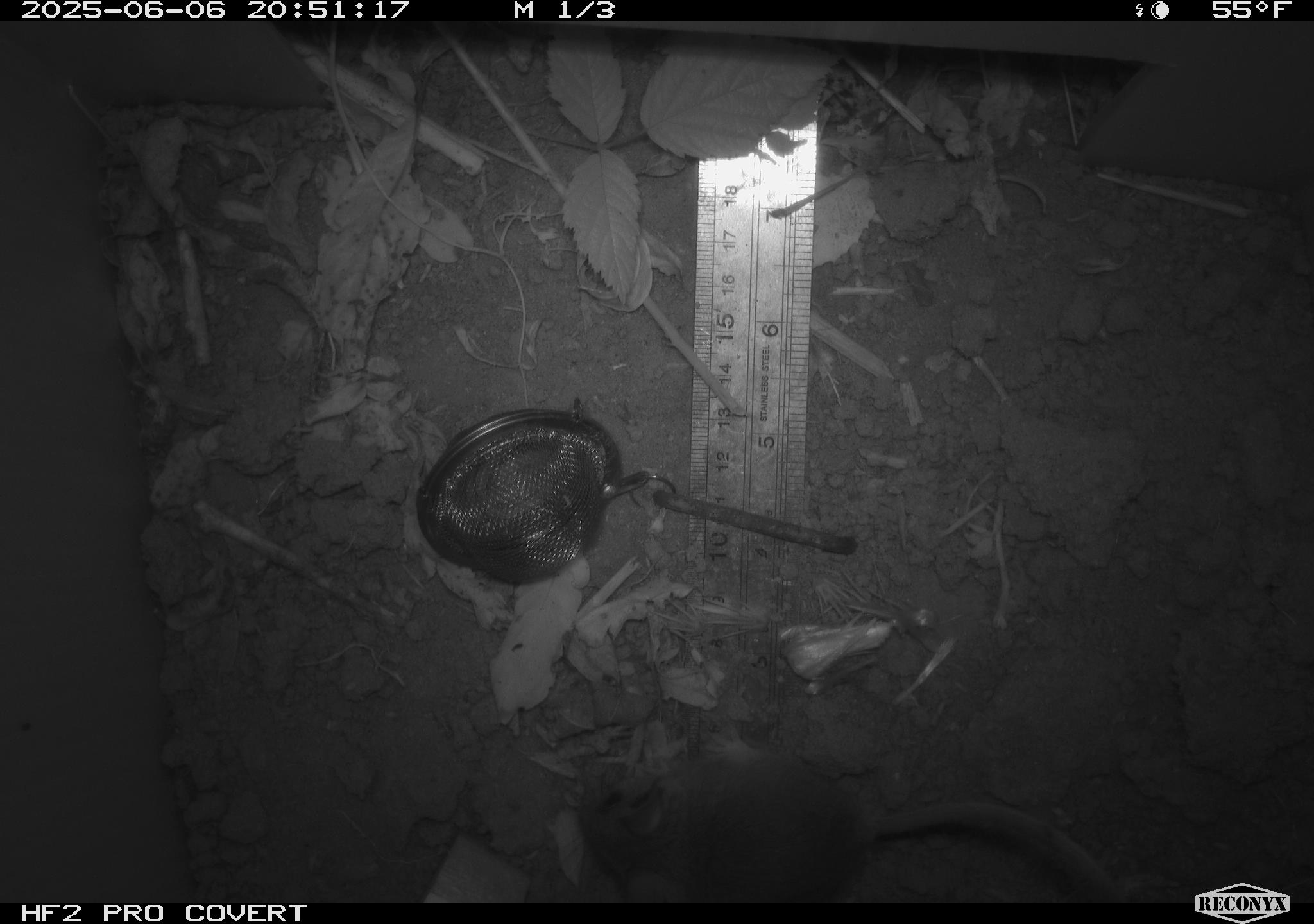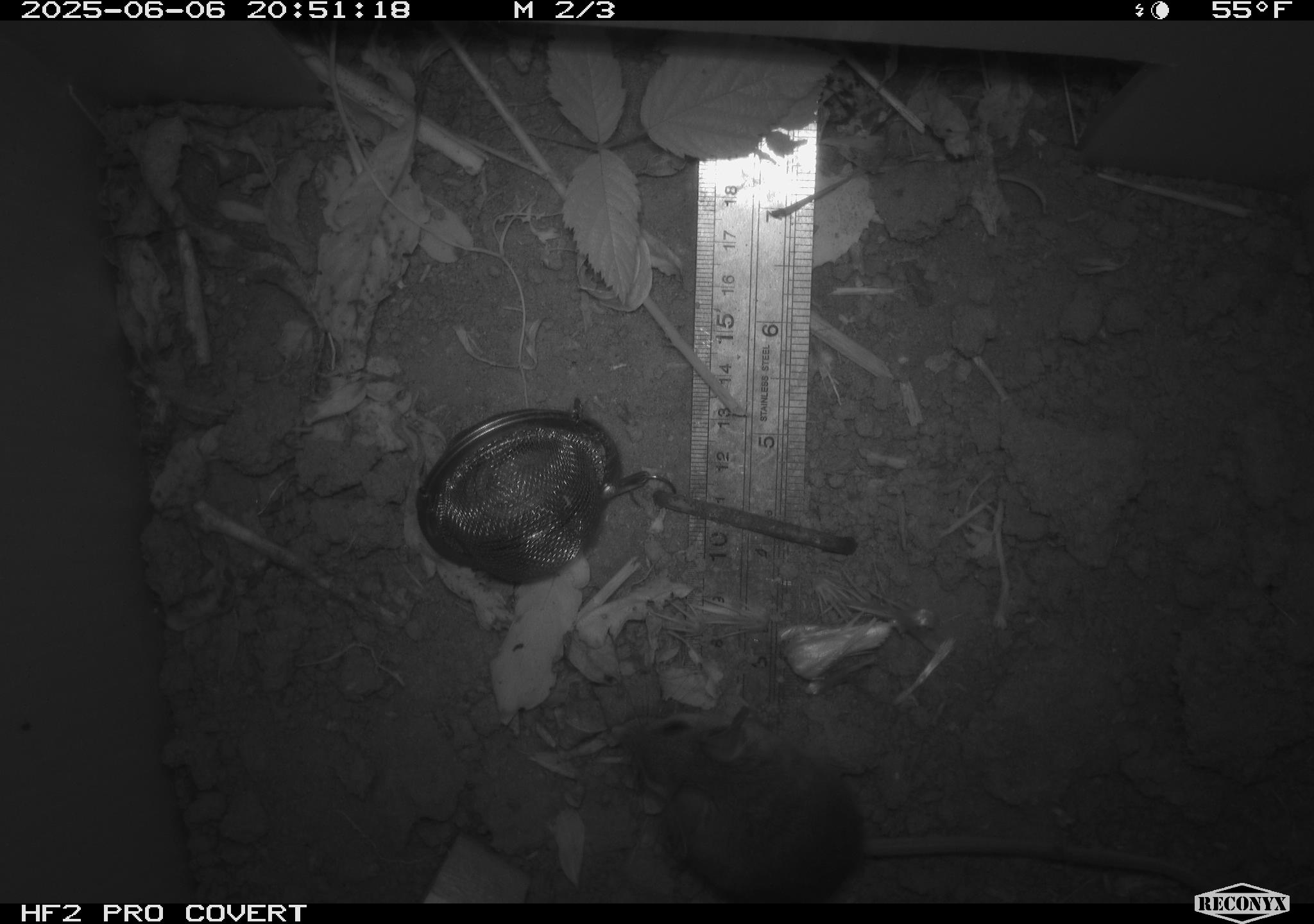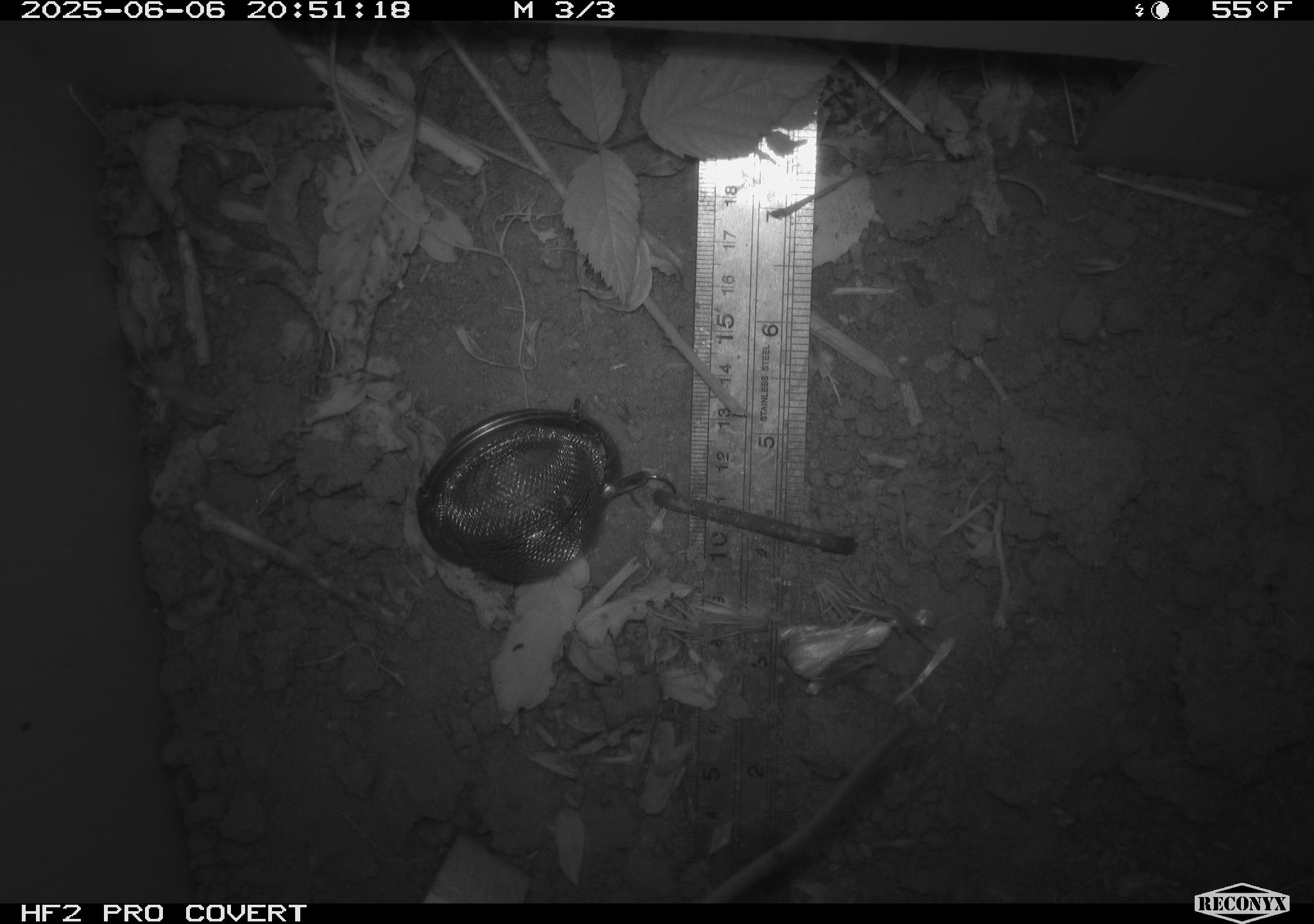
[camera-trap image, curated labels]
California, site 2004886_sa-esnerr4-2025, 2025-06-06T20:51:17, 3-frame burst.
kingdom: Animalia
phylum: Chordata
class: Mammalia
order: Rodentia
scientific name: Rodentia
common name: rodent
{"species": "rodent (Rodentia)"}